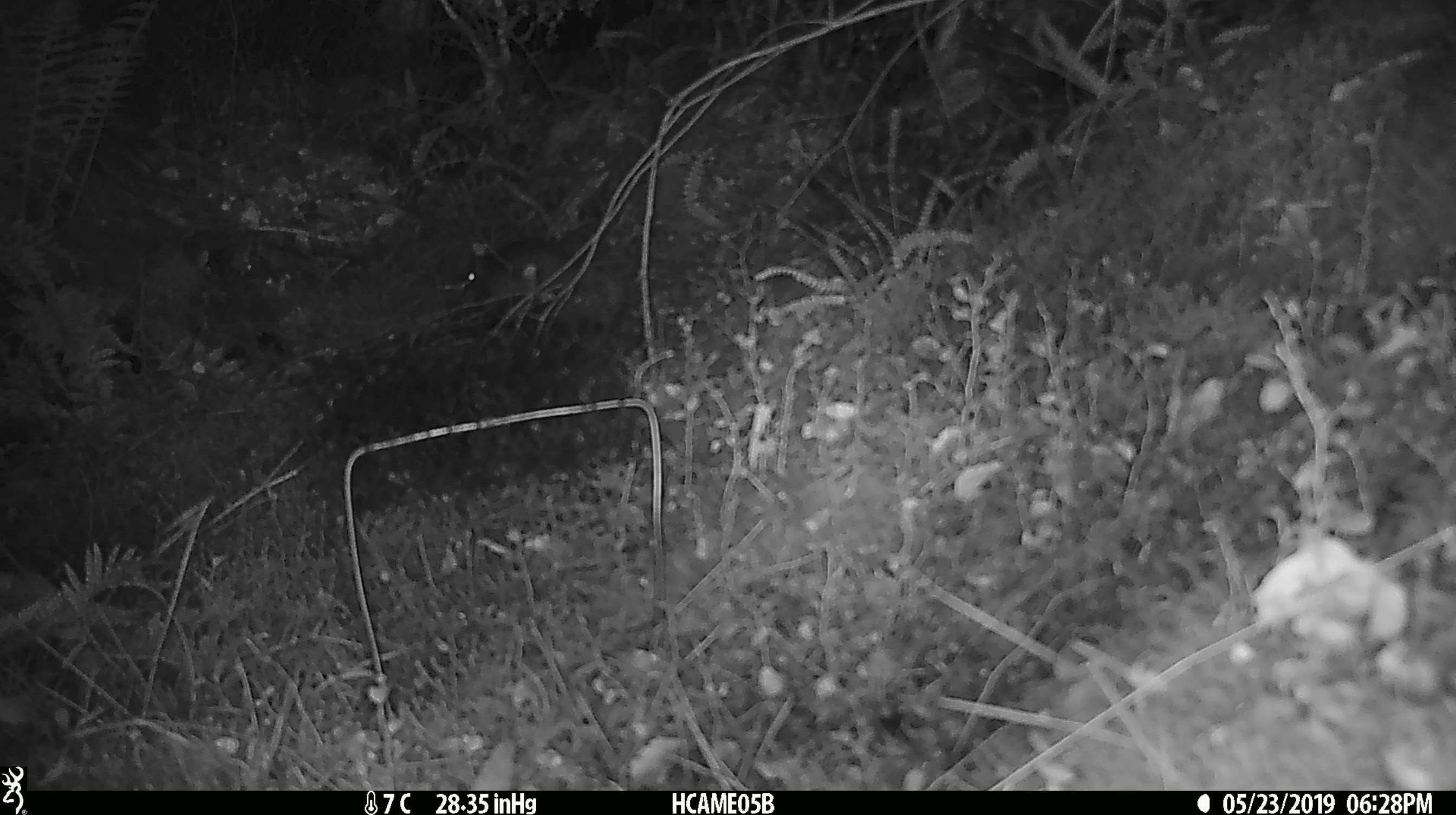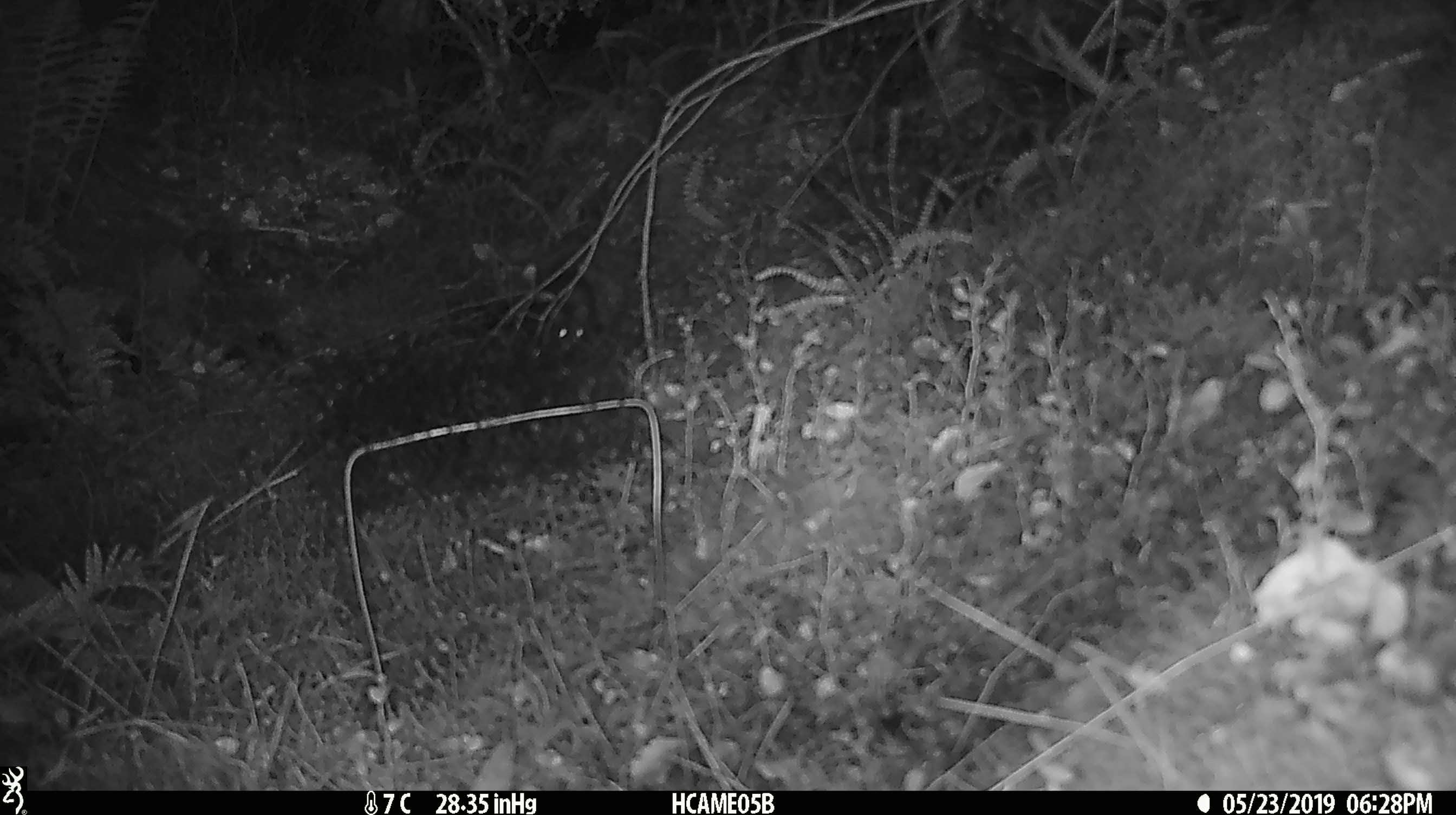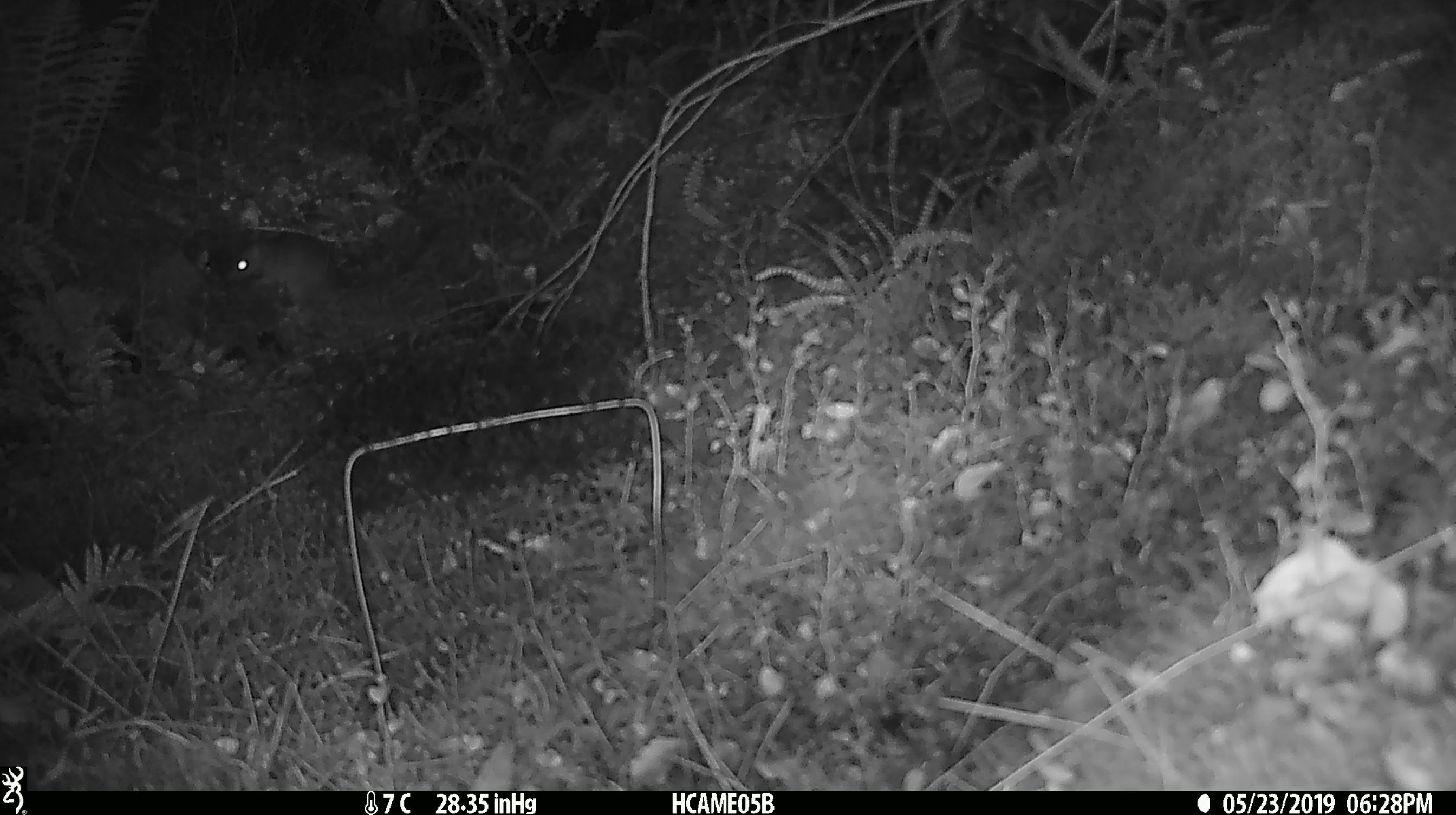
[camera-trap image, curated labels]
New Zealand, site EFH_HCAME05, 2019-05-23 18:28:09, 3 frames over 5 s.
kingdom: Animalia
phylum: Chordata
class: Mammalia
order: Rodentia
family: Muridae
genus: Rattus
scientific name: Rattus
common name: rat